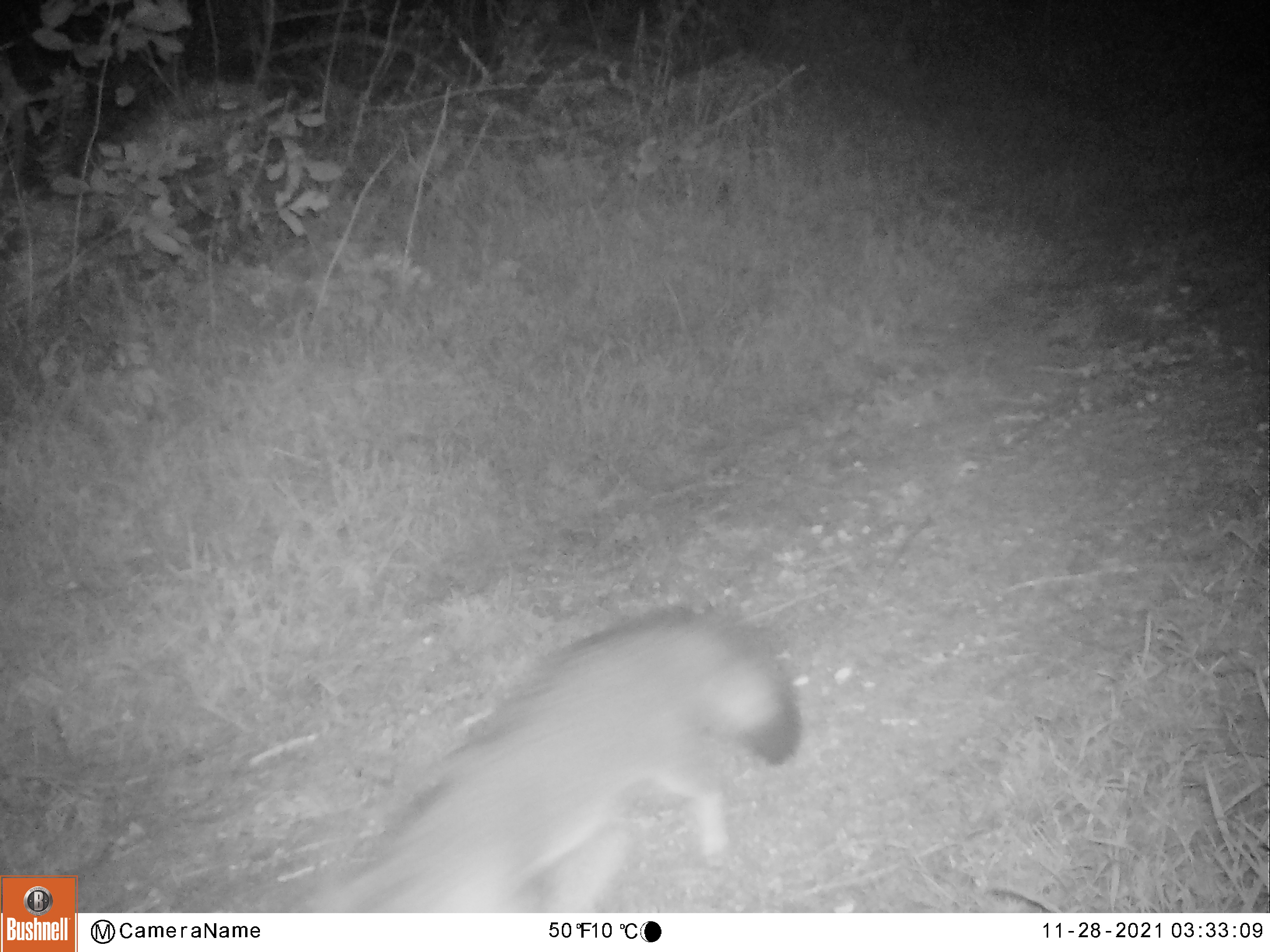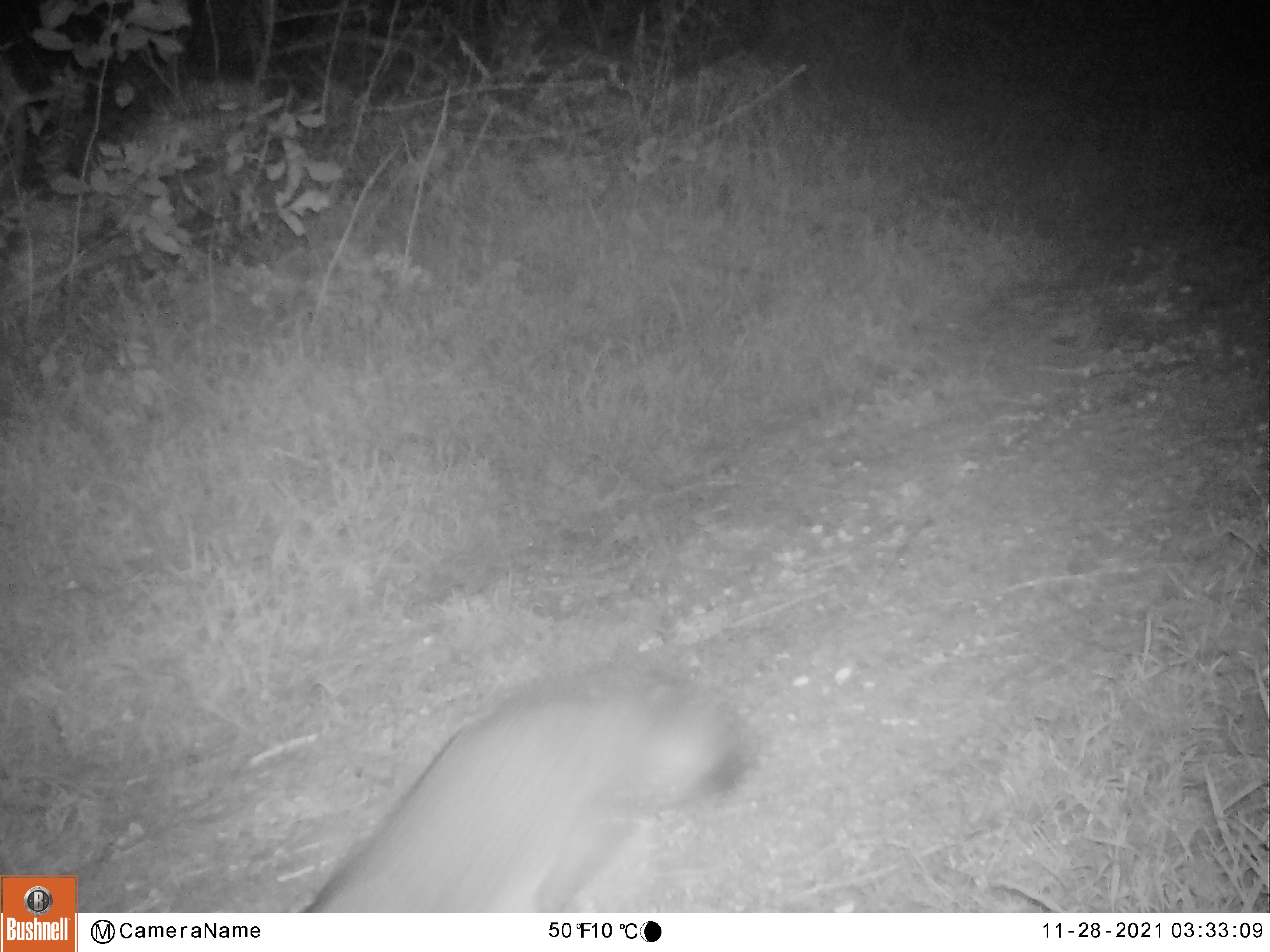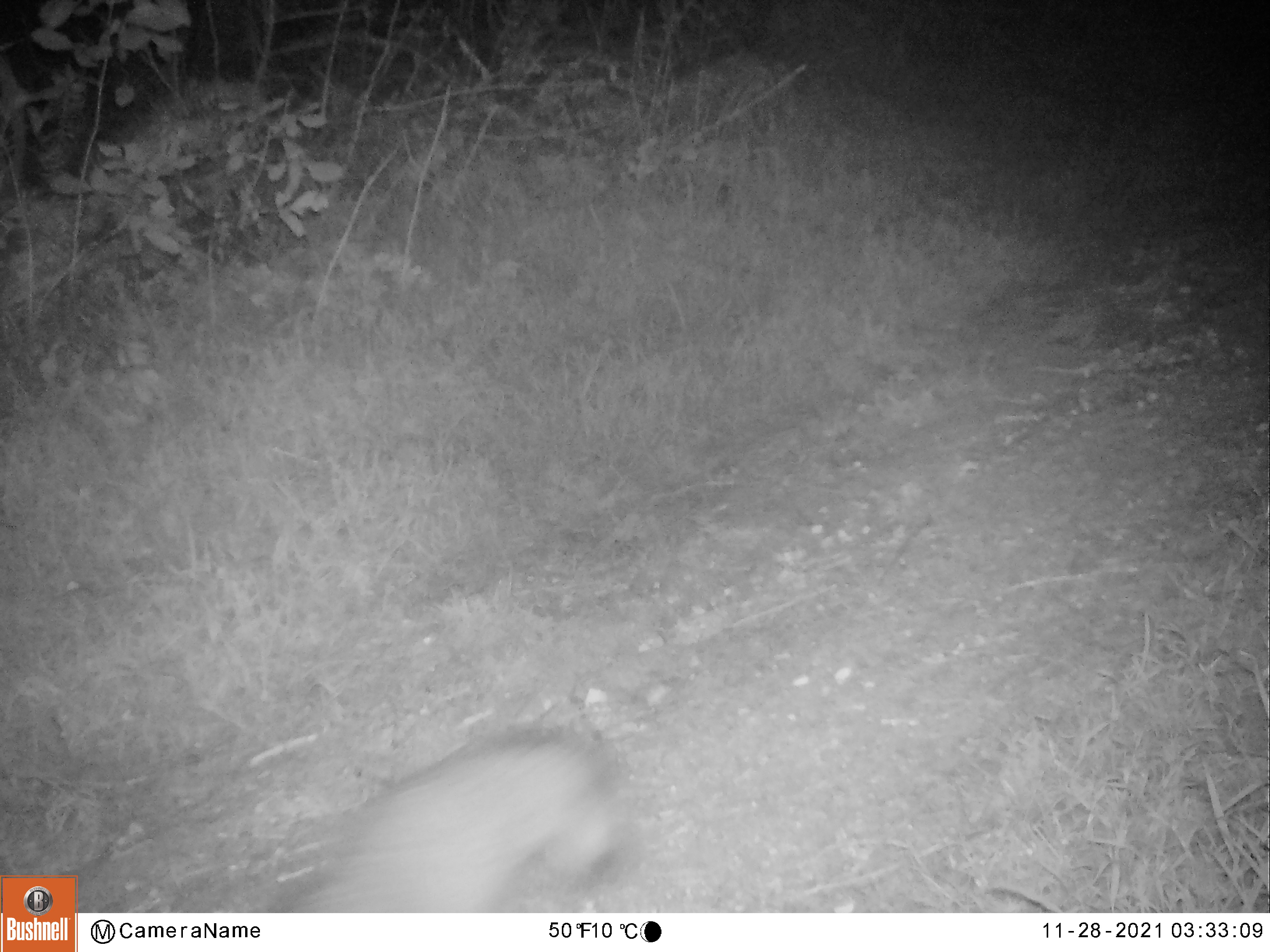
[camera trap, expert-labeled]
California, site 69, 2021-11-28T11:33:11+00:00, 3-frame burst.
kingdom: Animalia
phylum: Chordata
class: Mammalia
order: Carnivora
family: Canidae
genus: Urocyon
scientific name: Urocyon cinereoargenteus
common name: gray fox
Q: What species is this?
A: Gray fox (Urocyon cinereoargenteus).